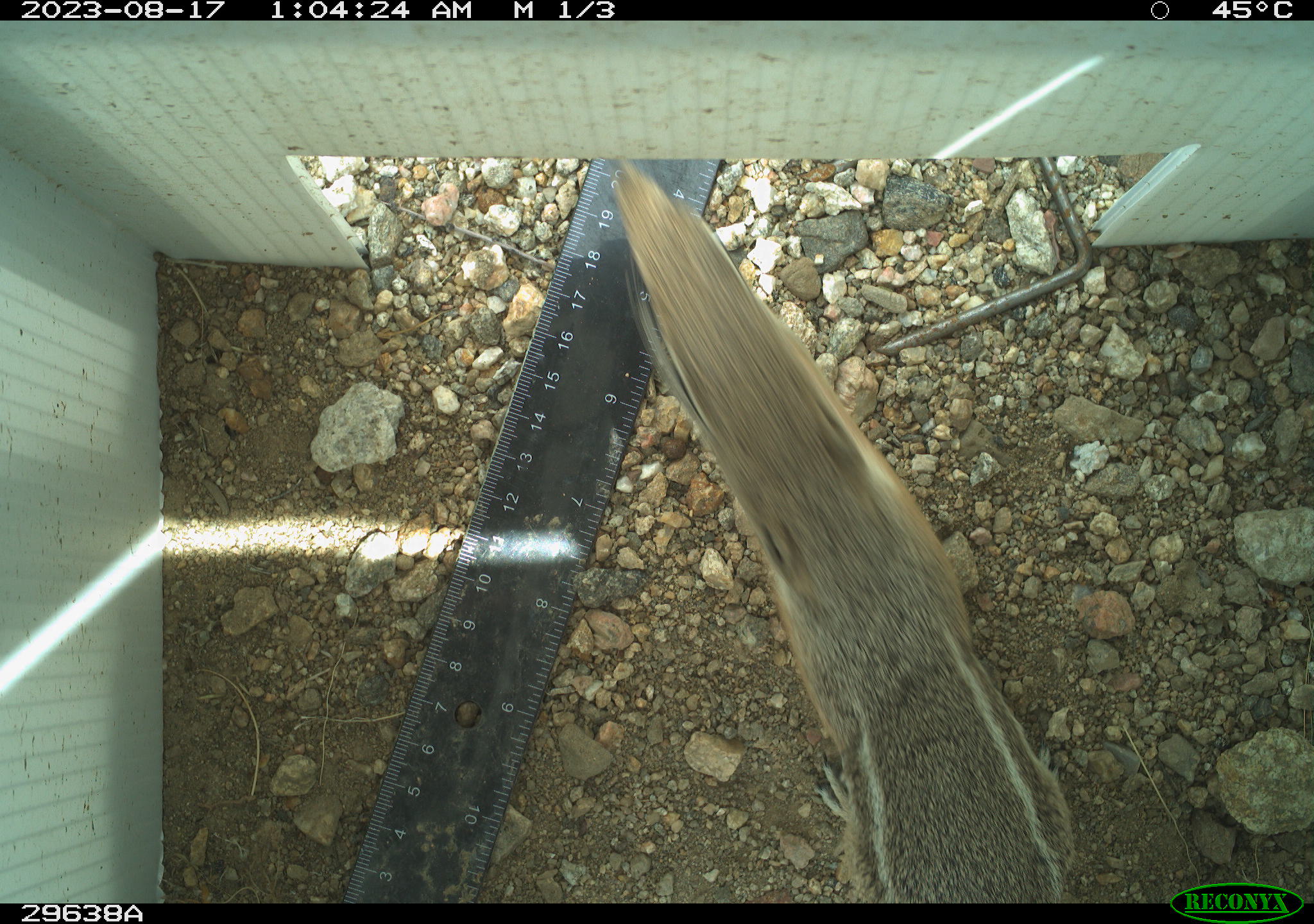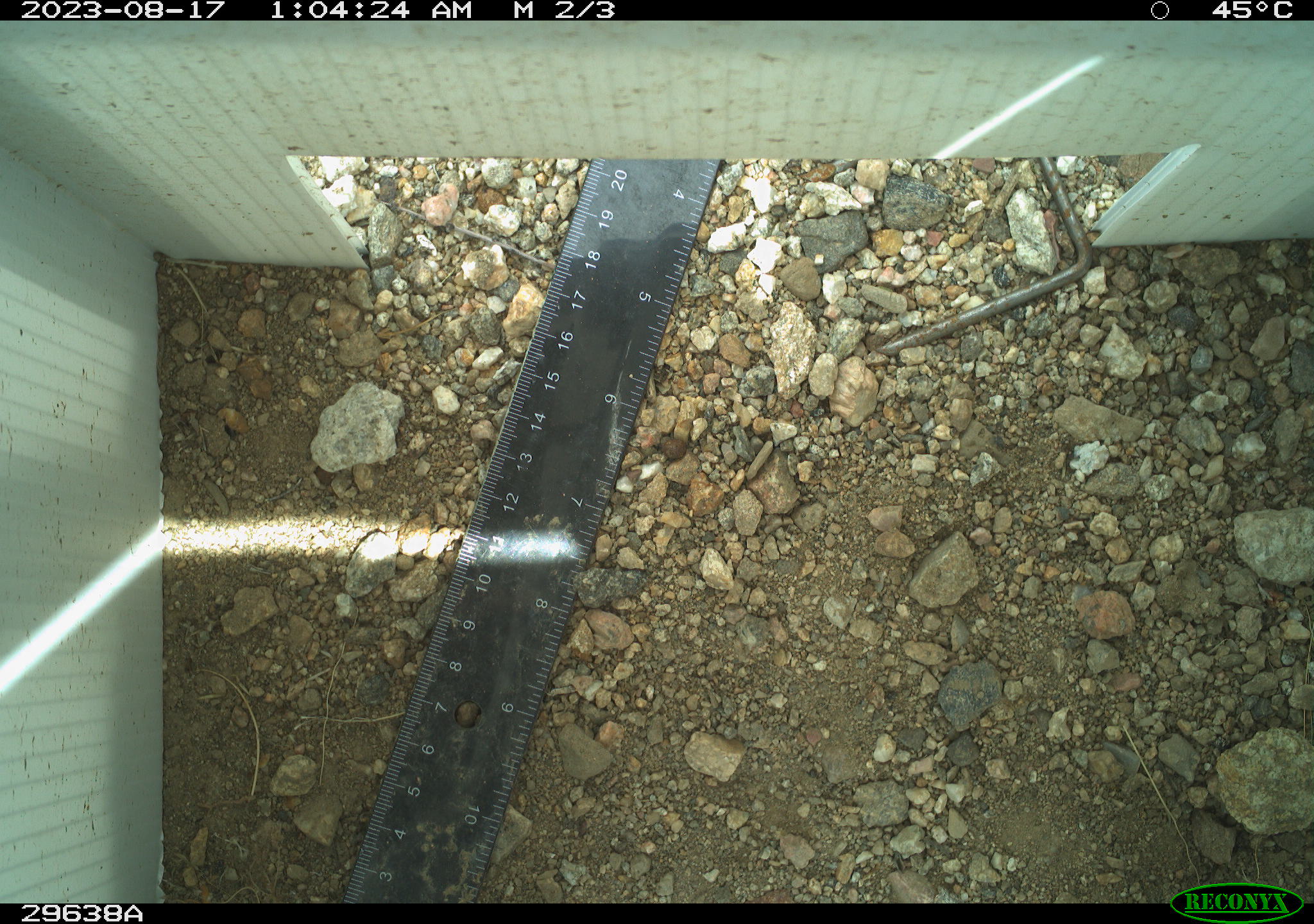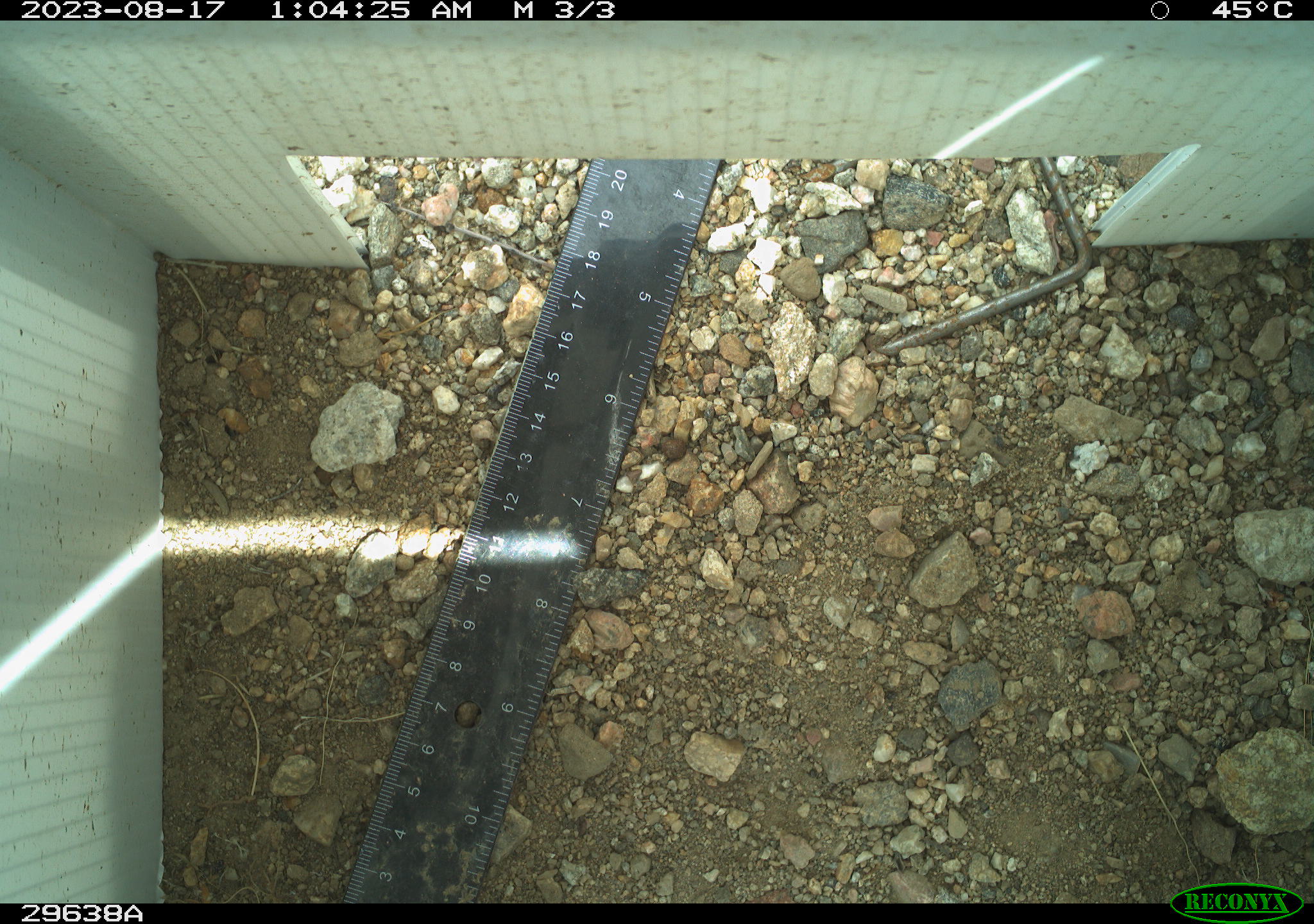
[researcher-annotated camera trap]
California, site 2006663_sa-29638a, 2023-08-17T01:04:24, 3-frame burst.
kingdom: Animalia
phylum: Chordata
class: Mammalia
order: Rodentia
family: Sciuridae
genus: Ammospermophilus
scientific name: Ammospermophilus leucurus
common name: white-tailed antelope squirrel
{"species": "white-tailed antelope squirrel (Ammospermophilus leucurus)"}